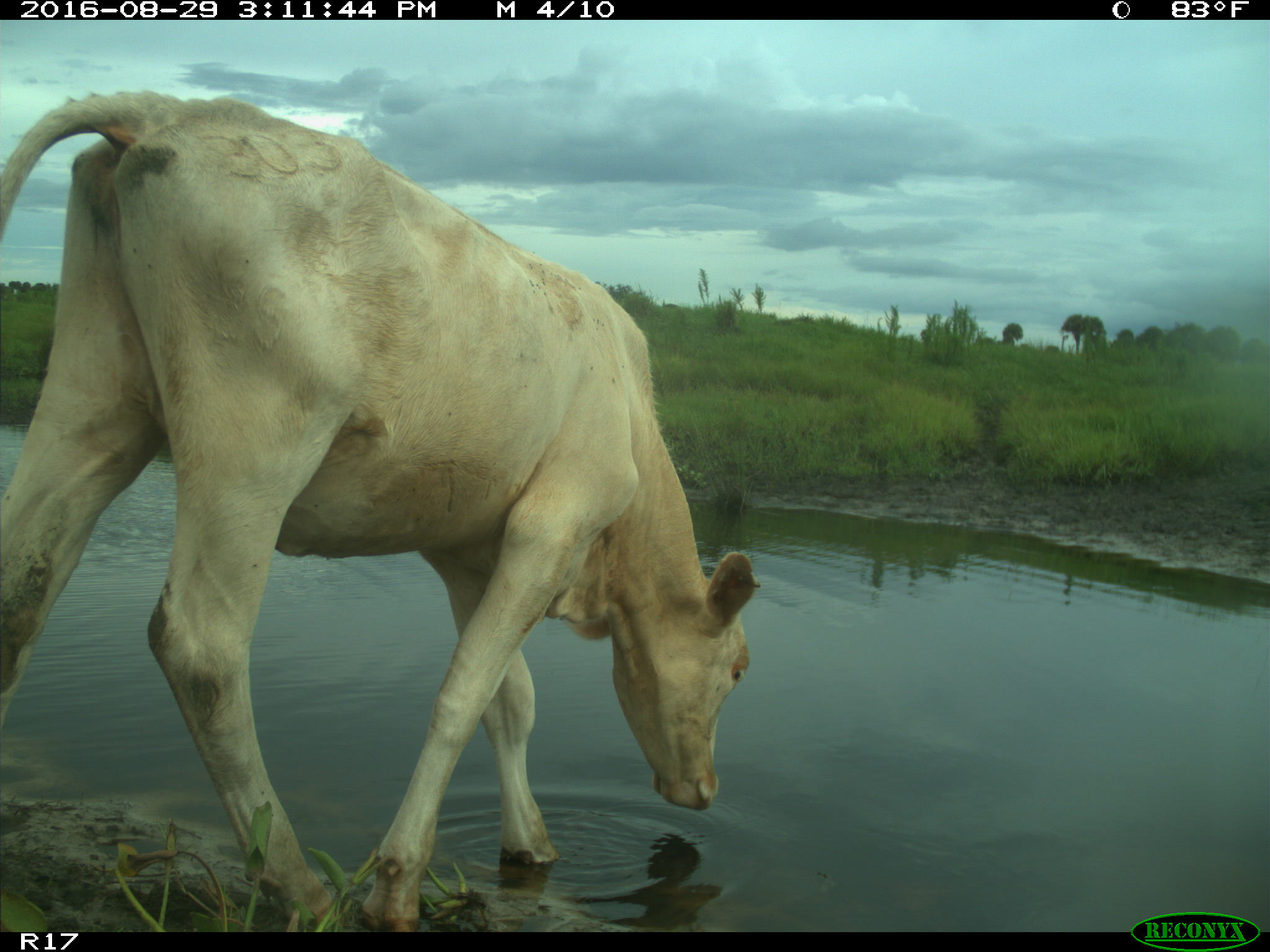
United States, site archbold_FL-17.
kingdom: Animalia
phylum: Chordata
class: Mammalia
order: Artiodactyla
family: Bovidae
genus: Bos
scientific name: Bos taurus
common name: domestic cow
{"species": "Bos taurus (domestic cow)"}